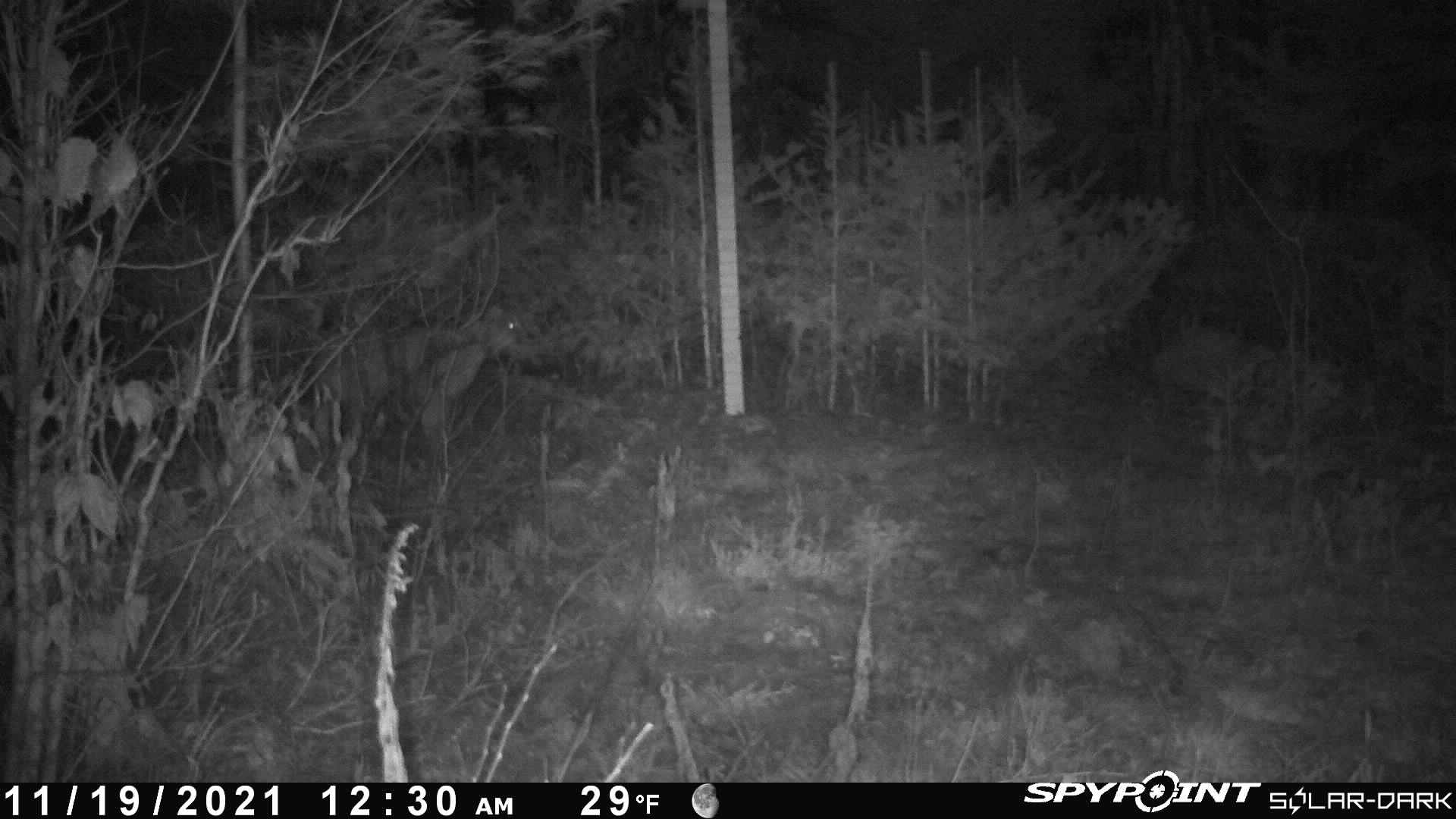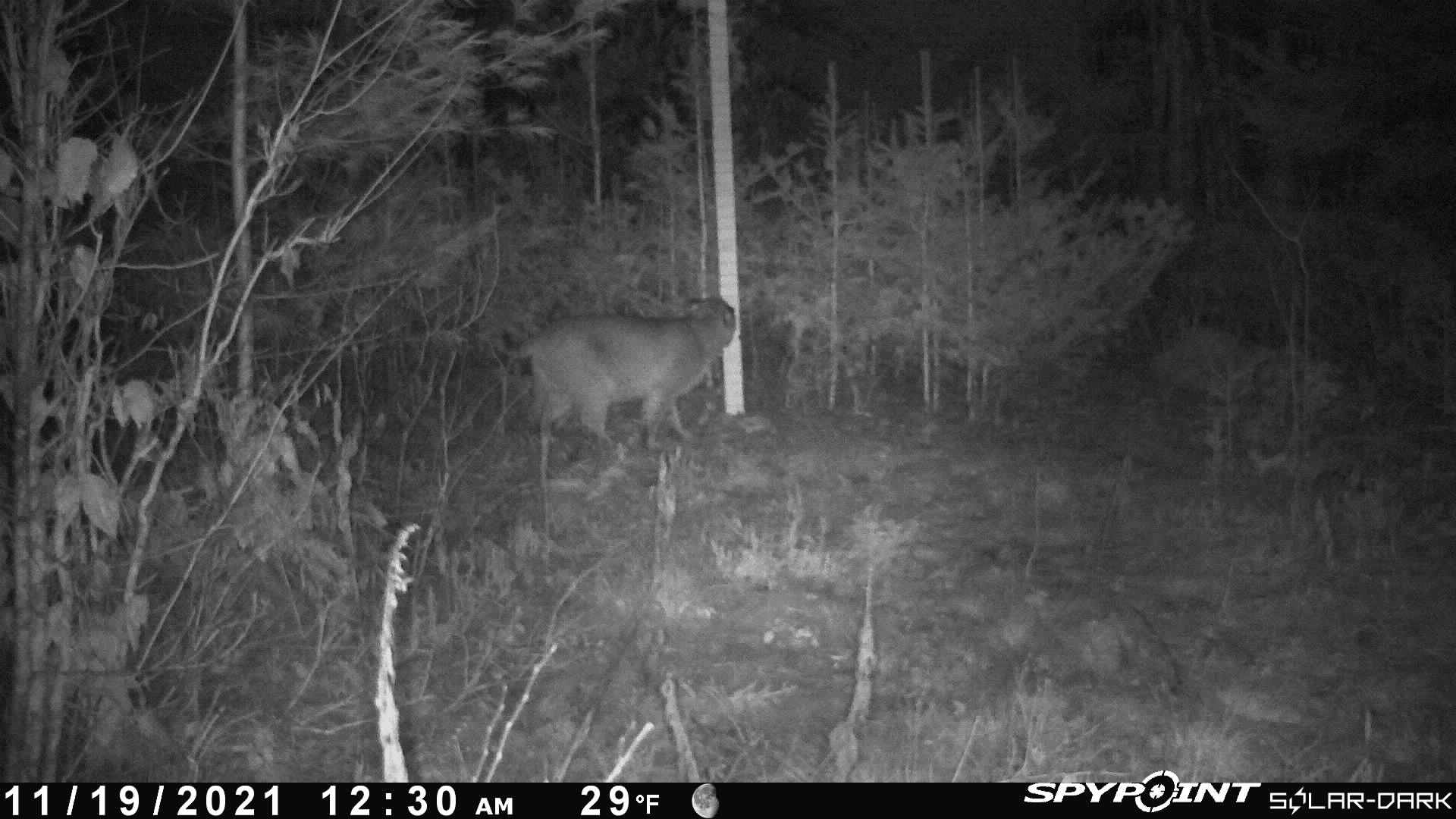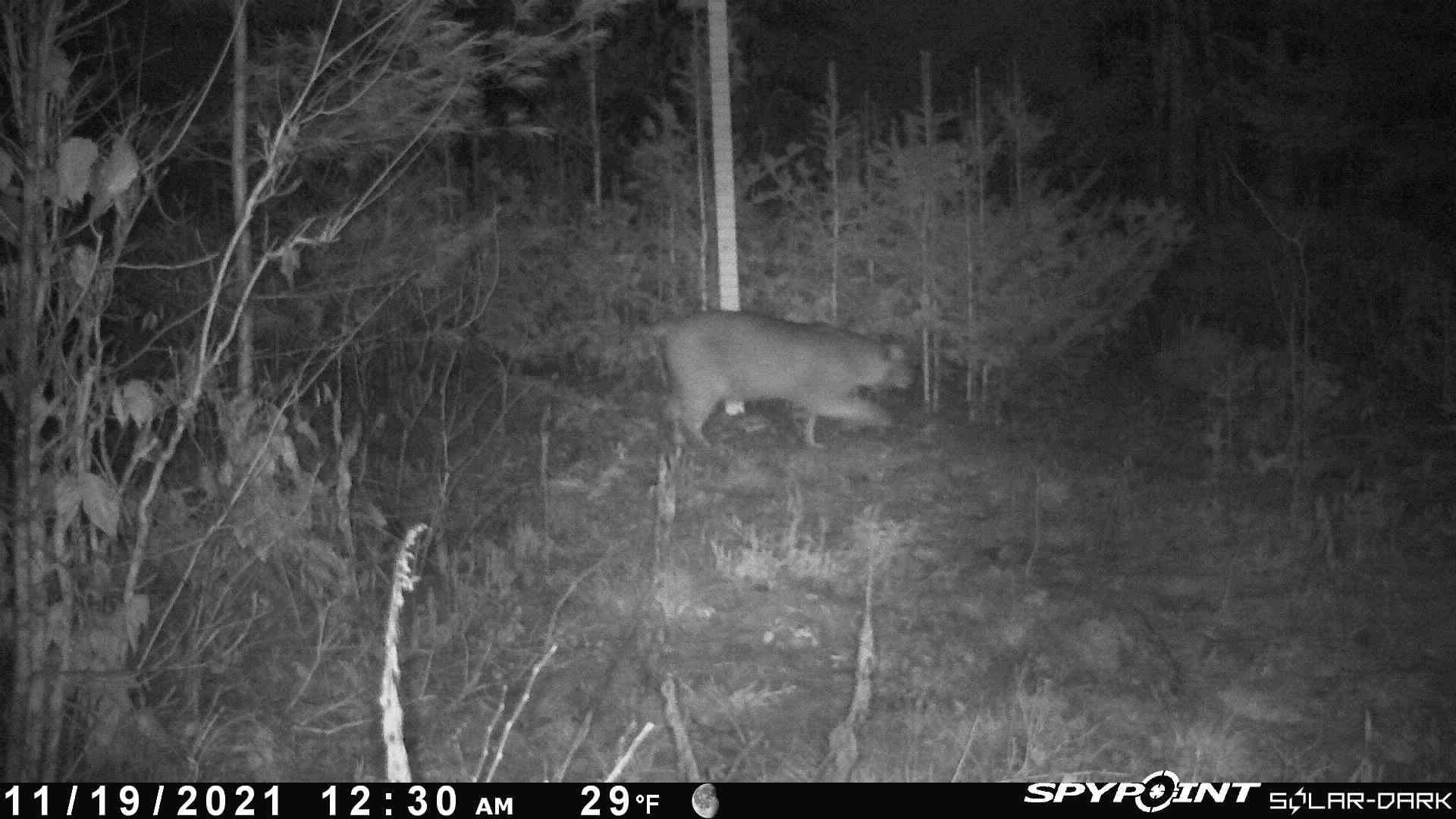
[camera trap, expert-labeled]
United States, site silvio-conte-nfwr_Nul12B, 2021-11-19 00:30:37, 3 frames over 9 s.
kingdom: Animalia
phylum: Chordata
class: Mammalia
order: Carnivora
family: Felidae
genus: Lynx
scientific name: Lynx rufus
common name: bobcat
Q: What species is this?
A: Bobcat (Lynx rufus).